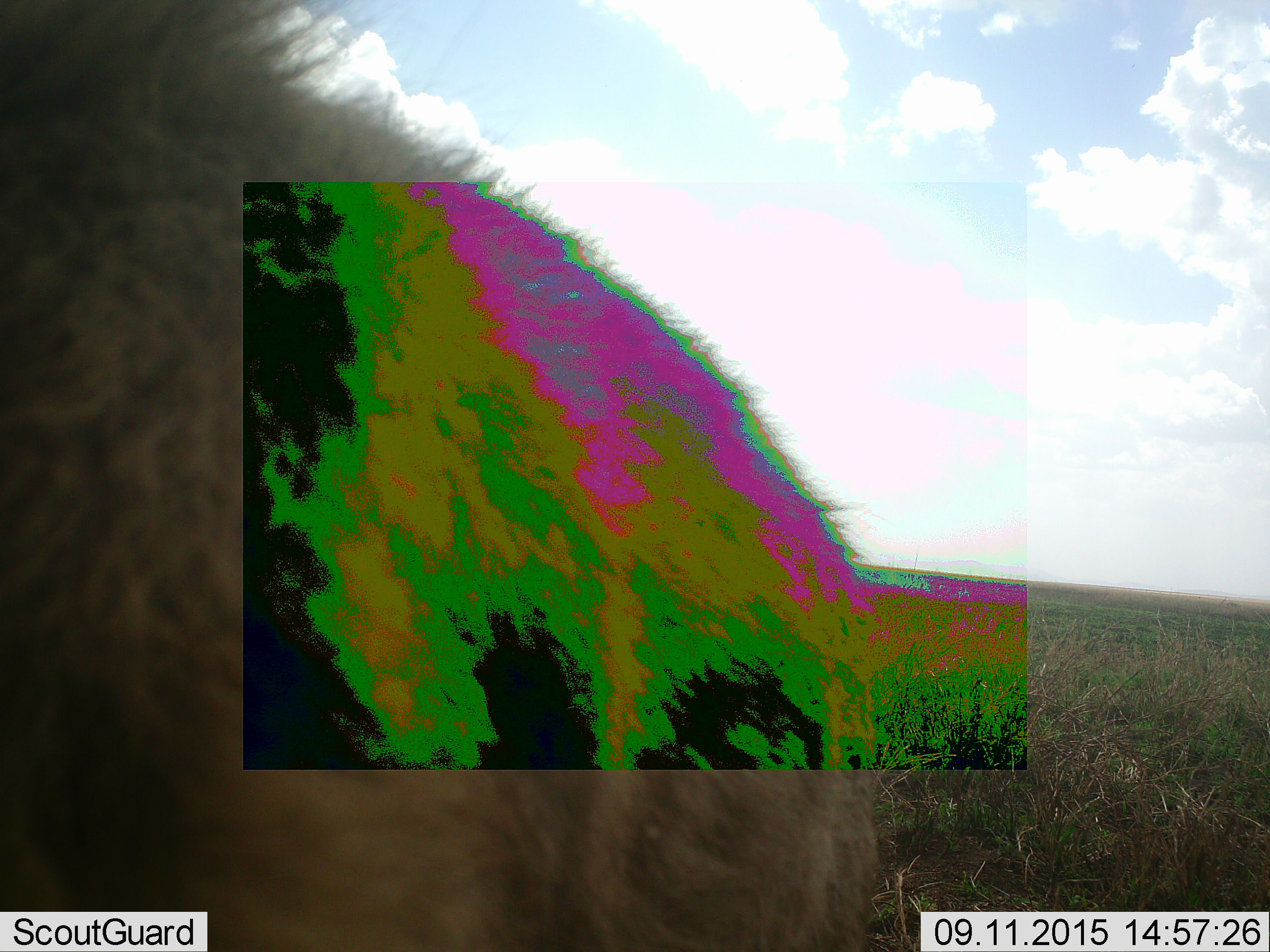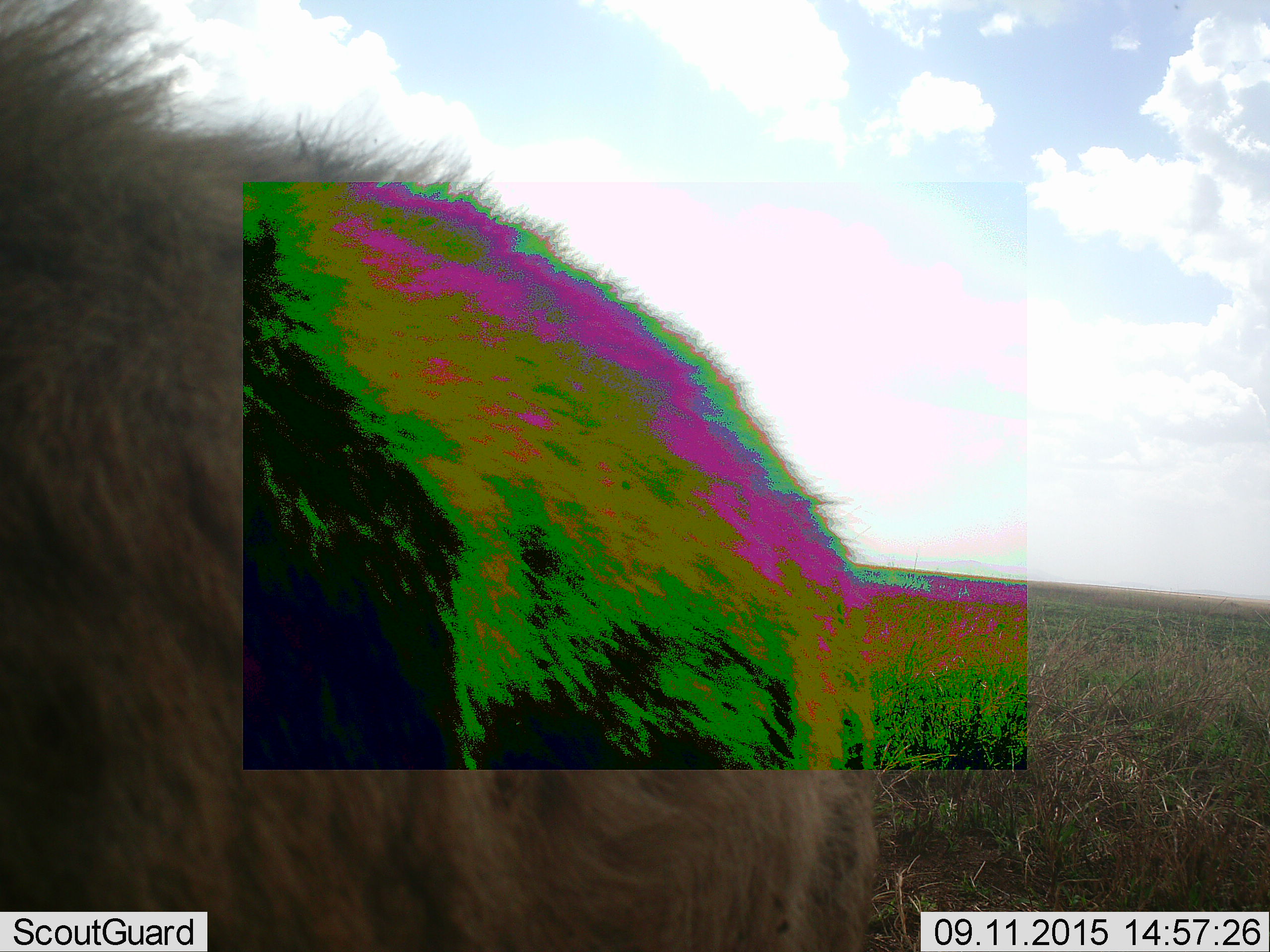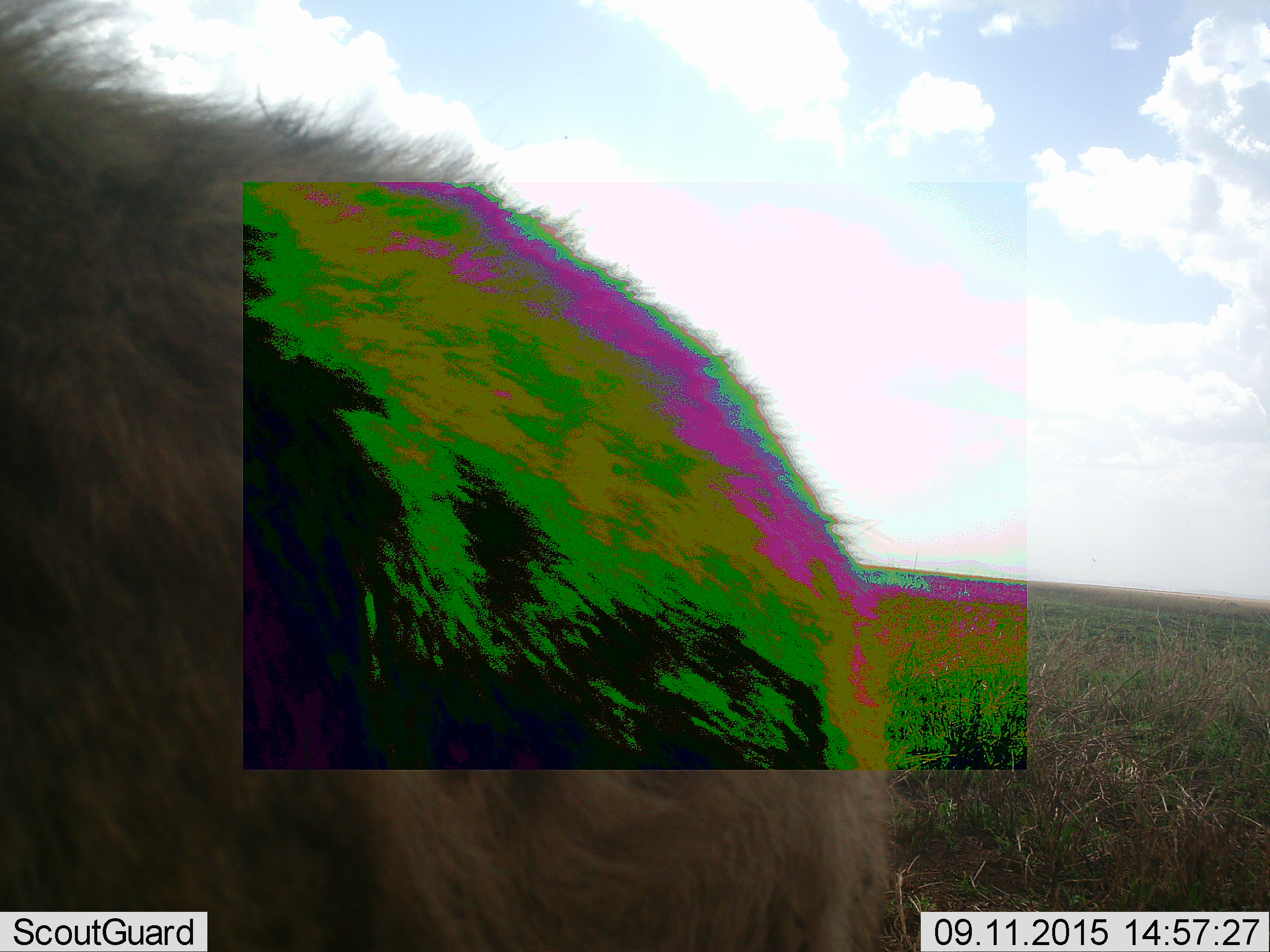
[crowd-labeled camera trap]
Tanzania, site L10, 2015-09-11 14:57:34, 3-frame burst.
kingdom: Animalia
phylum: Chordata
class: Mammalia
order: Carnivora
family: Hyaenidae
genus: Crocuta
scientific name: Crocuta crocuta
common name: spotted hyena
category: hyenaspotted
Hyenaspotted (spotted hyena) (Crocuta crocuta), count 1. Behavior (volunteer vote fractions): standing 83%, resting 0%, moving 17%, interacting 0%. Young present (vote fraction): 0%. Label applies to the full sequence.